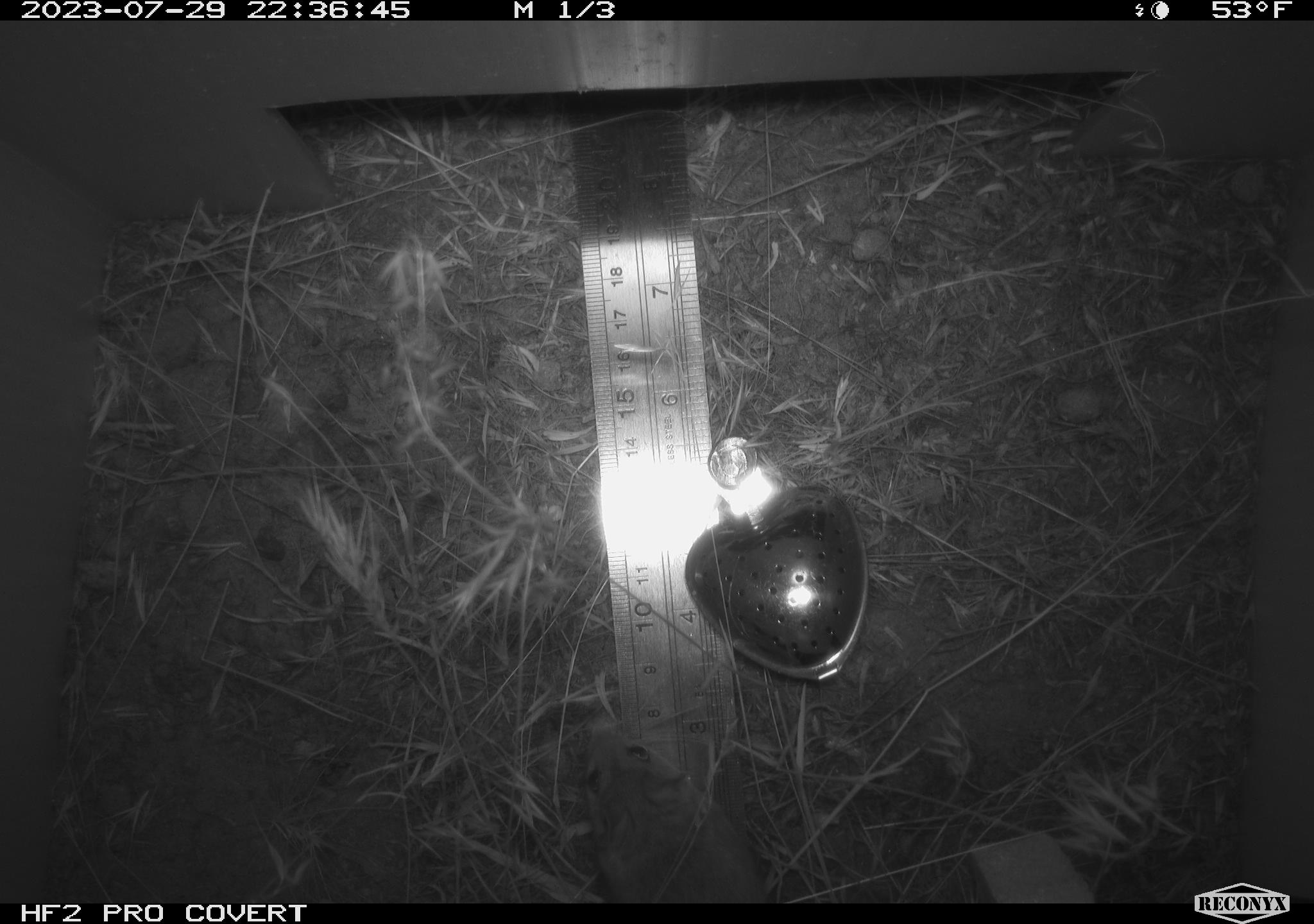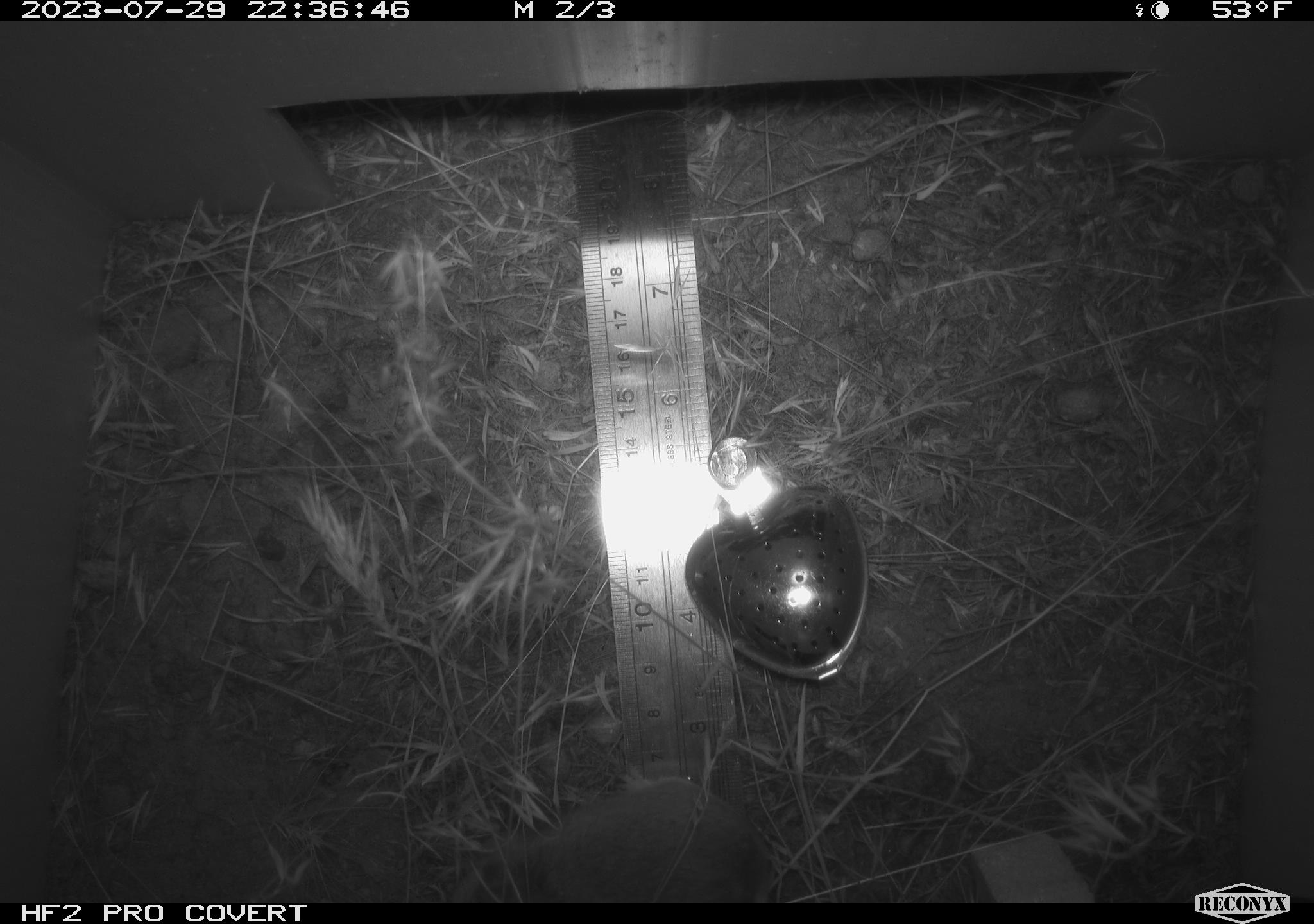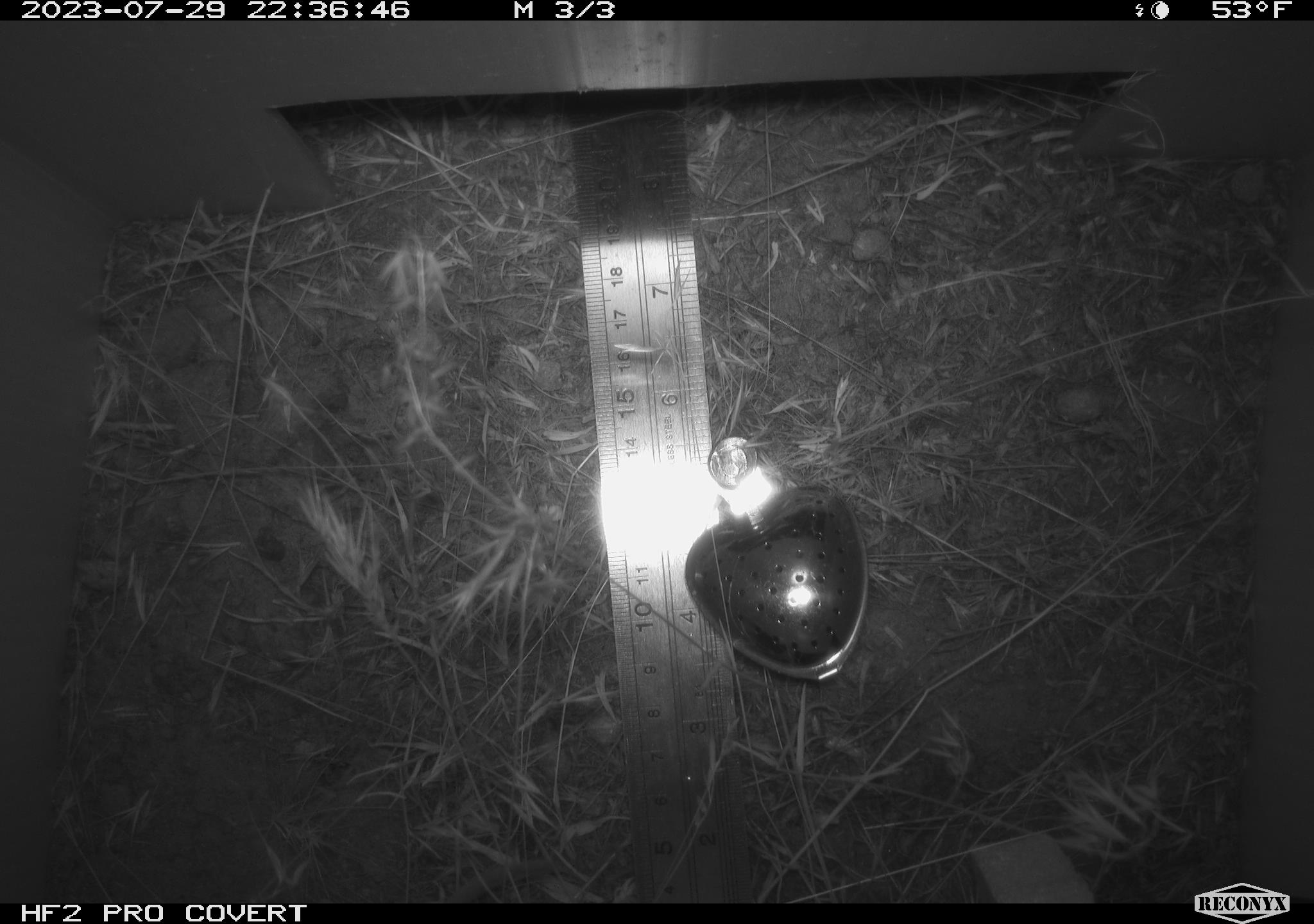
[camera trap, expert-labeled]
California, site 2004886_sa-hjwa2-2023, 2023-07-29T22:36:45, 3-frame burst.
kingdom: Animalia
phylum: Chordata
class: Mammalia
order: Rodentia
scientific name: Rodentia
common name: mouse species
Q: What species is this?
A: Mouse species (Rodentia).